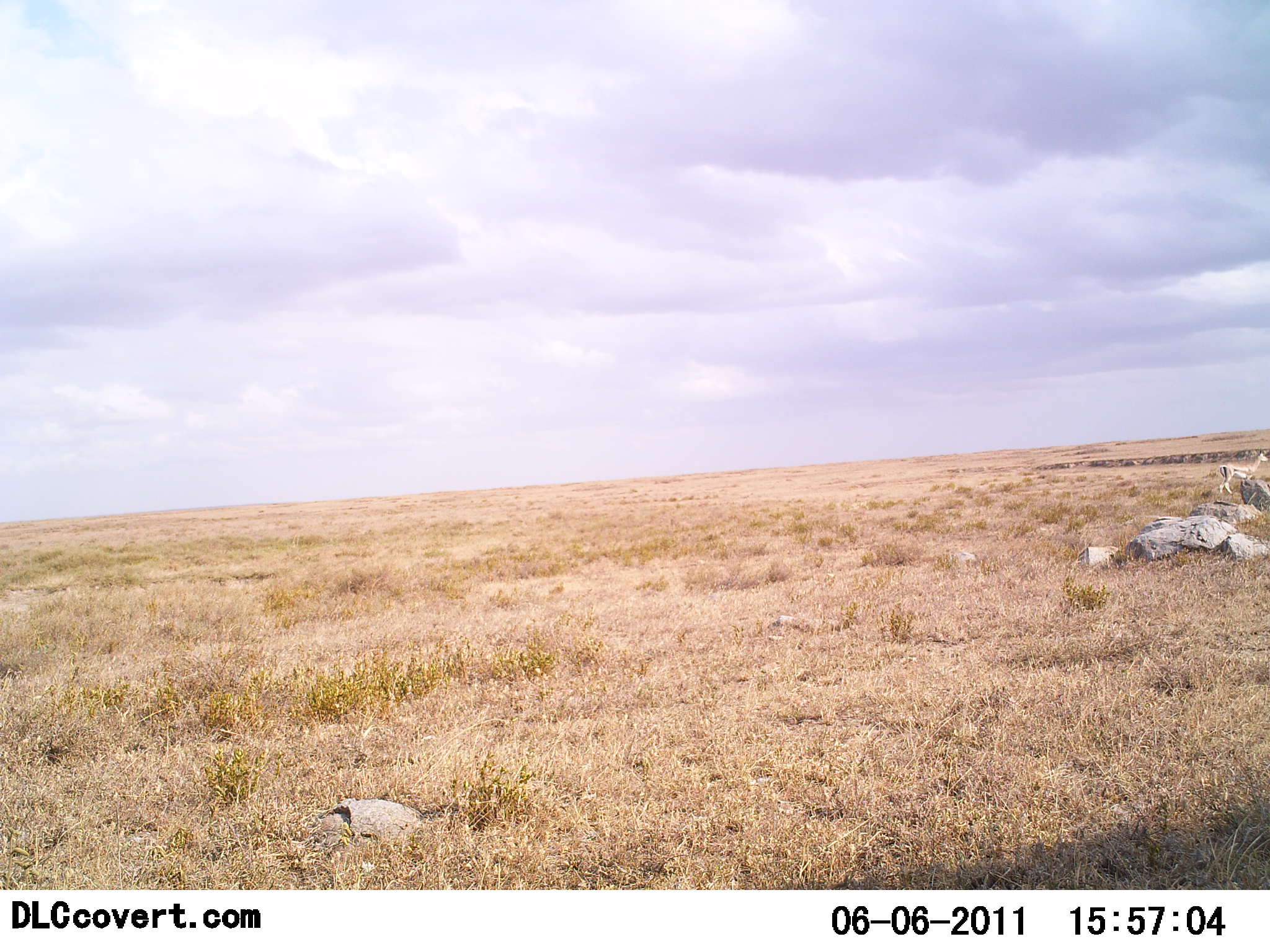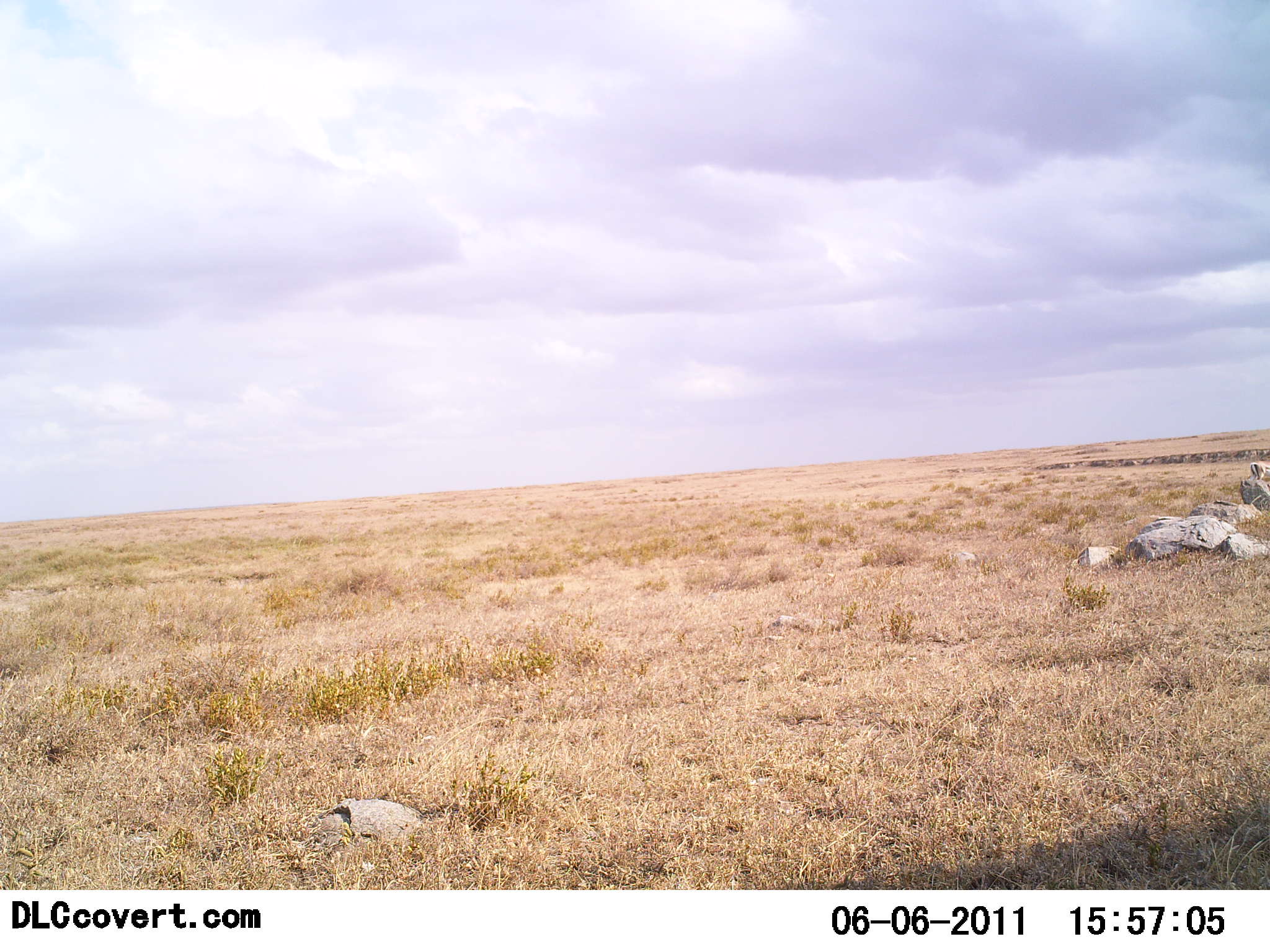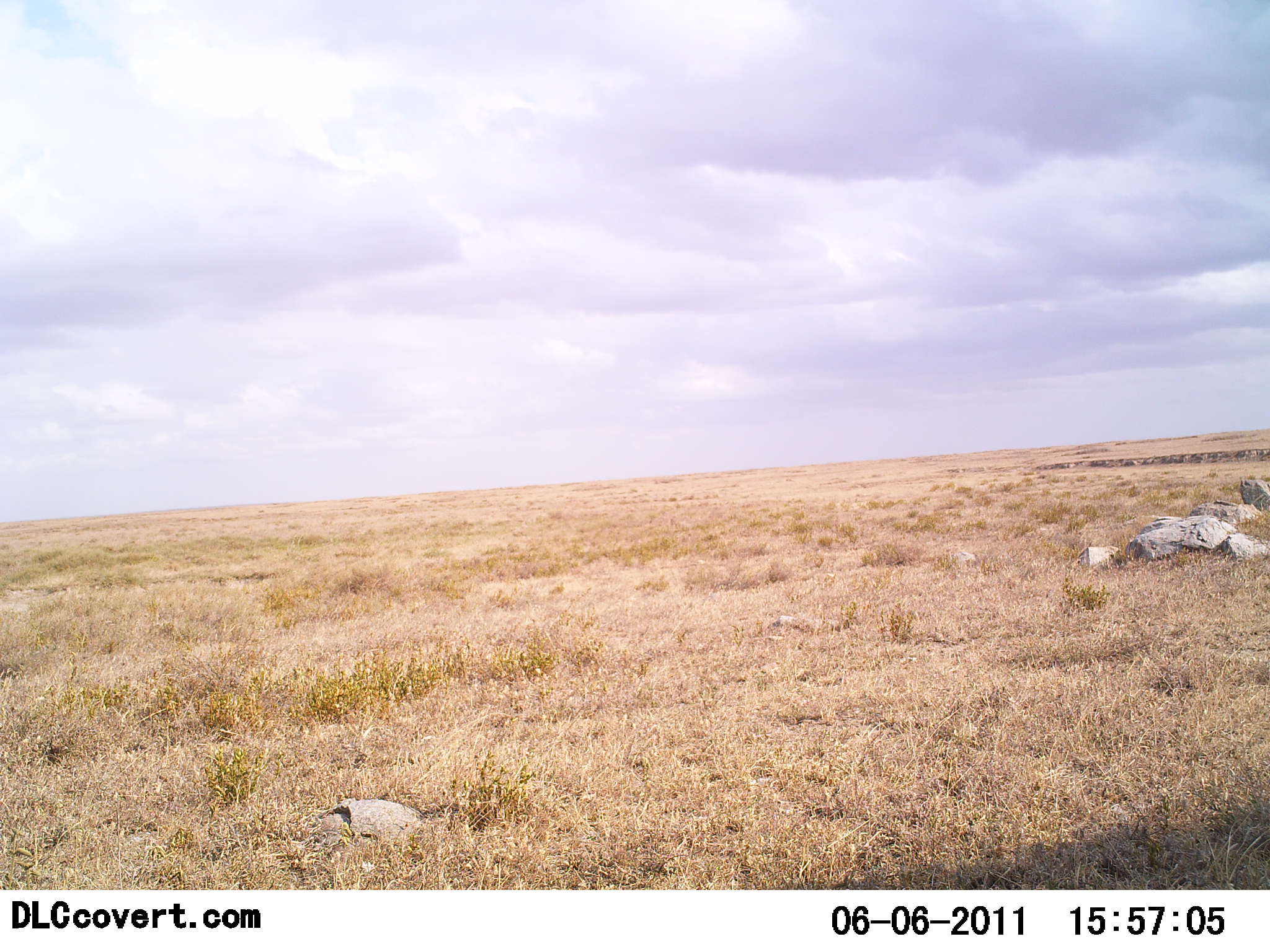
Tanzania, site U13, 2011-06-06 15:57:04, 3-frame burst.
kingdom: Animalia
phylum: Chordata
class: Mammalia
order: Artiodactyla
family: Bovidae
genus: Nanger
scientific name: Nanger granti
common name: grant's gazelle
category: gazellegrants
Gazellegrants (grant's gazelle) (Nanger granti), count 1. Behavior (volunteer vote fractions): standing 0%, resting 0%, moving 100%, interacting 0%. Young present (vote fraction): 0%. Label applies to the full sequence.